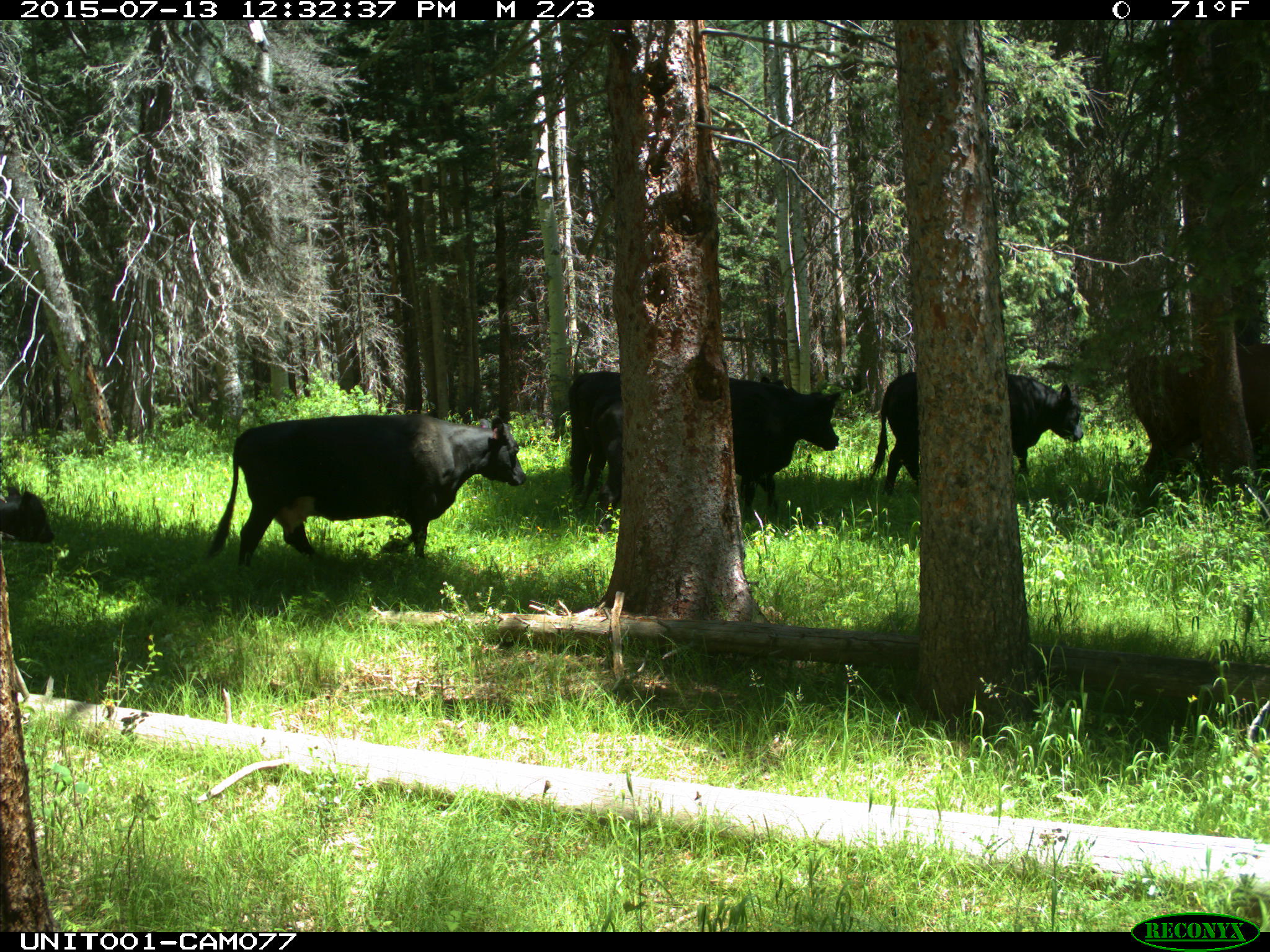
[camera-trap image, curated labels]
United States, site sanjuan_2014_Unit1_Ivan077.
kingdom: Animalia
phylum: Chordata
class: Mammalia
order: Artiodactyla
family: Bovidae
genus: Bos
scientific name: Bos taurus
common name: domestic cow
Bos taurus (domestic cow).